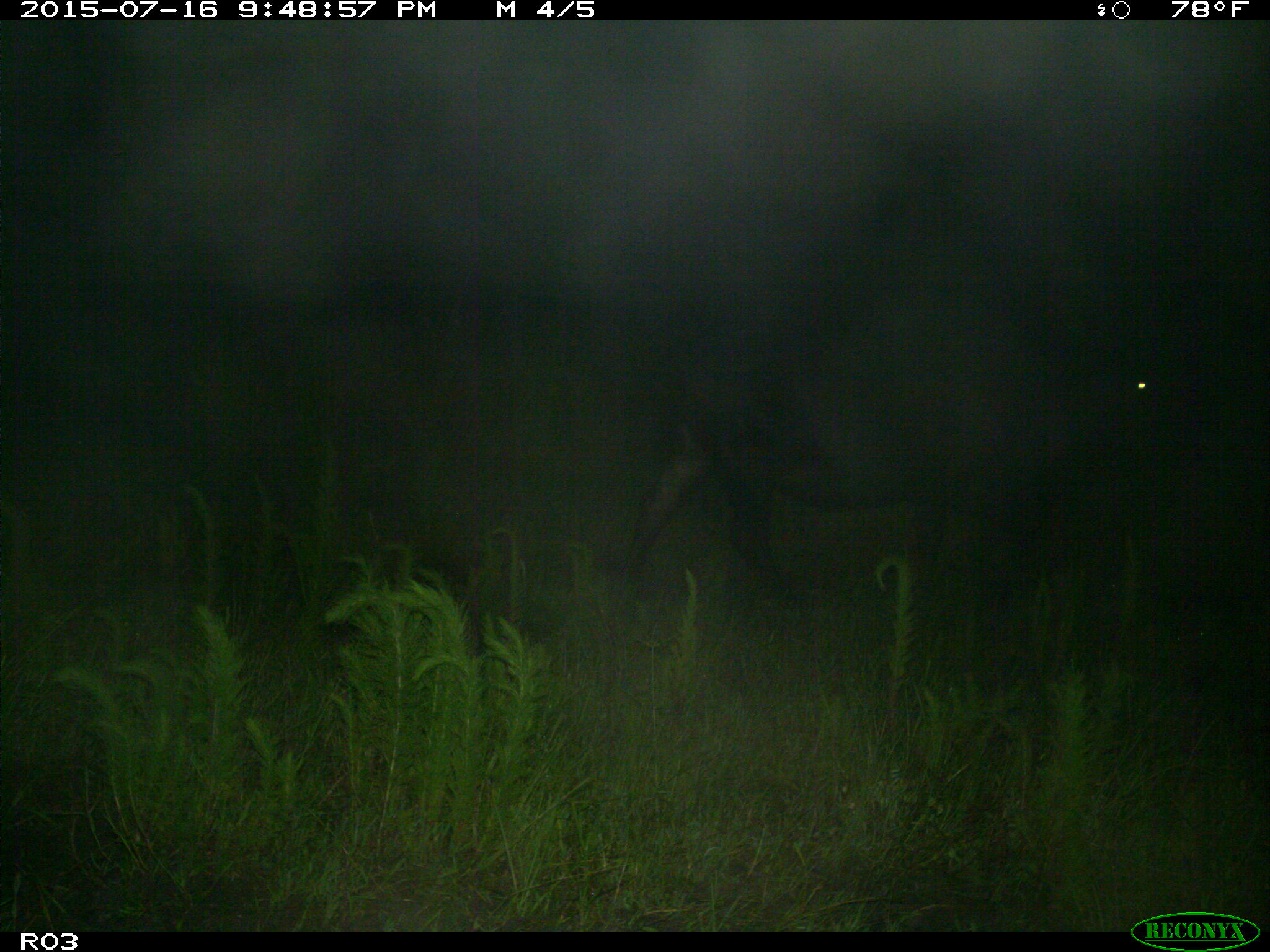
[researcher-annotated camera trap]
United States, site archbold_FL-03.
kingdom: Animalia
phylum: Chordata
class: Mammalia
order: Artiodactyla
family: Bovidae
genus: Bos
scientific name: Bos taurus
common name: domestic cow